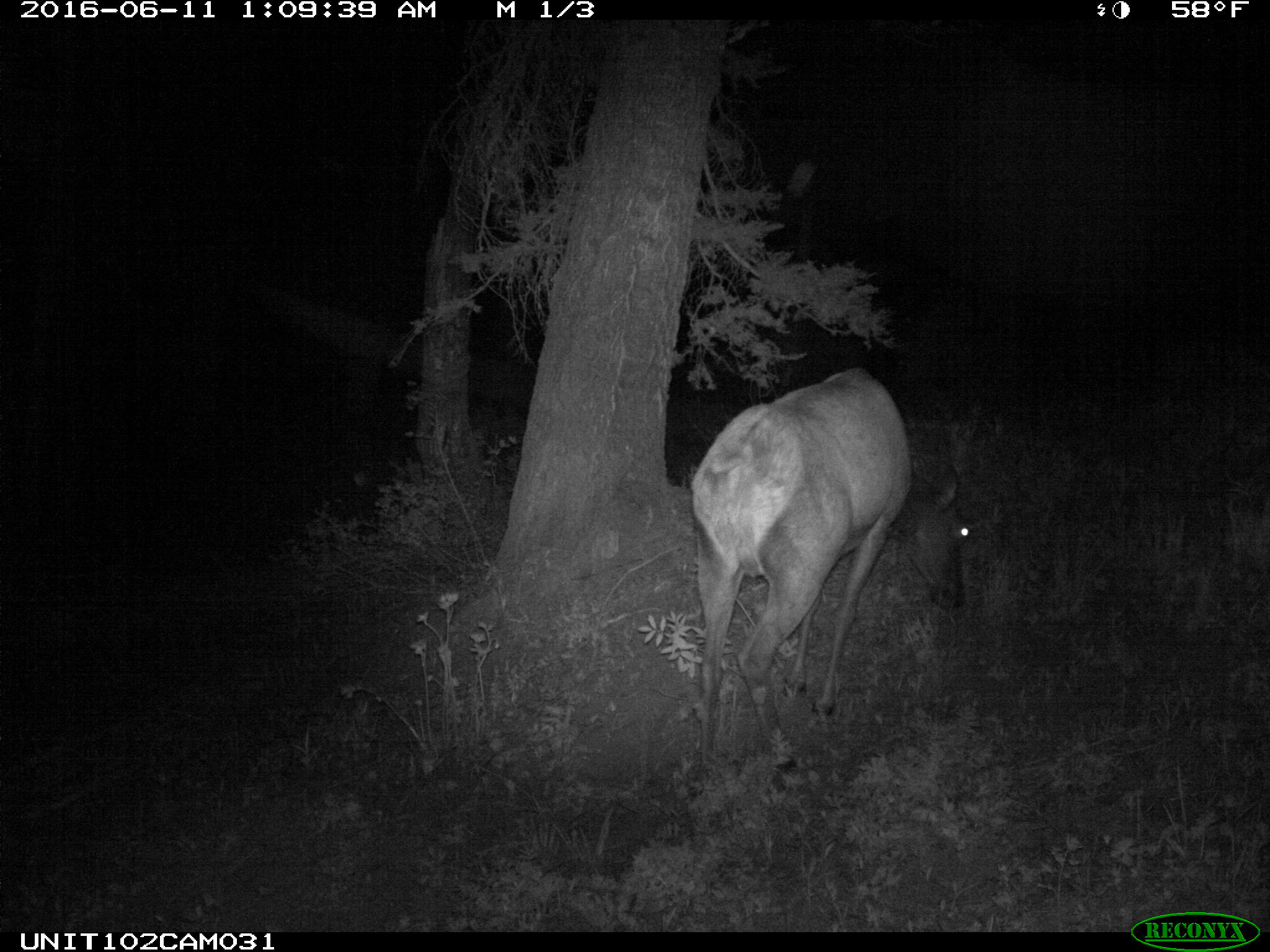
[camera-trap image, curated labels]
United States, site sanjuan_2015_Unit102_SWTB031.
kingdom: Animalia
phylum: Chordata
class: Mammalia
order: Artiodactyla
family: Cervidae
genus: Cervus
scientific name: Cervus elaphus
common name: red deer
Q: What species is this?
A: Cervus elaphus (red deer).